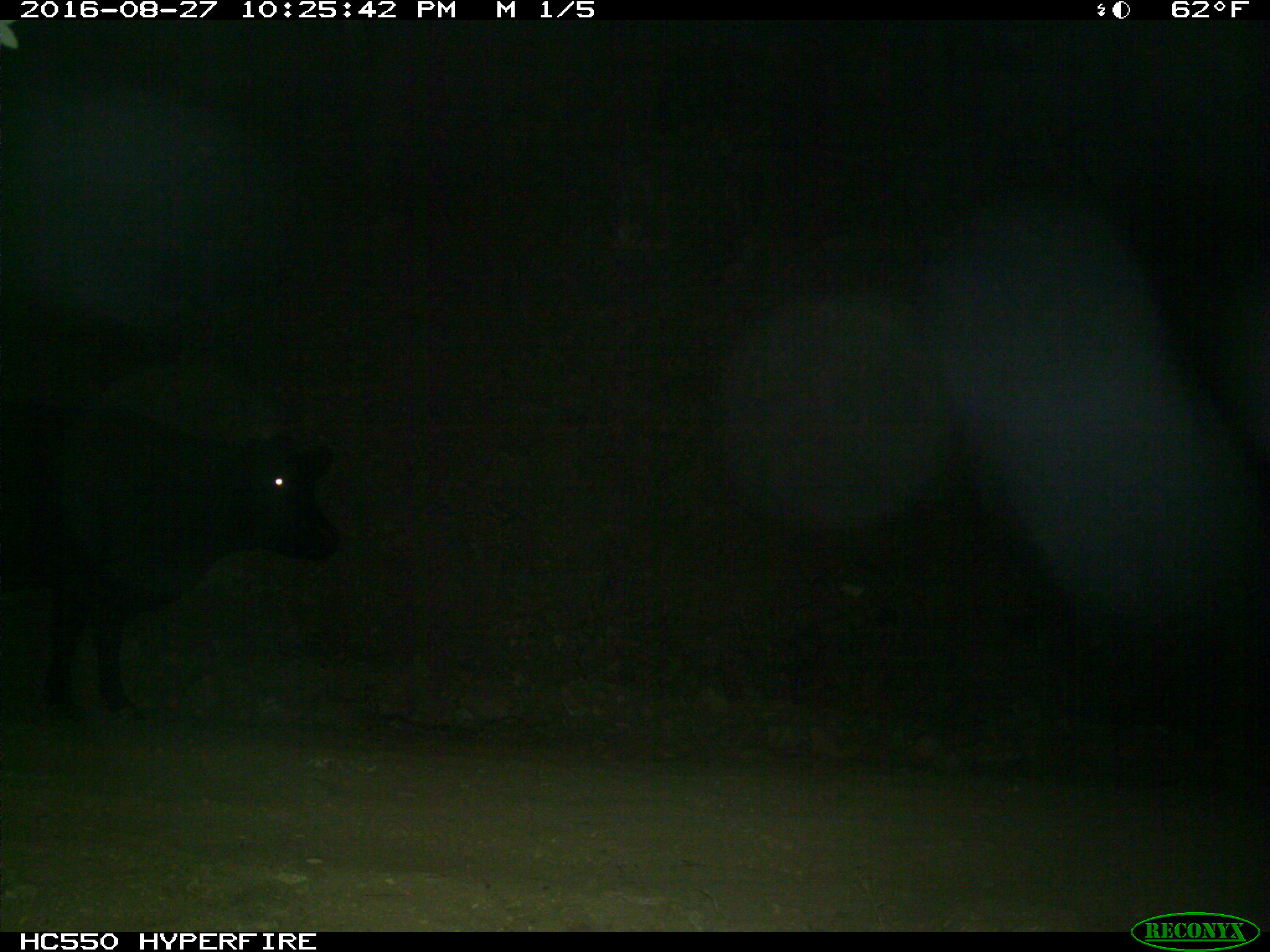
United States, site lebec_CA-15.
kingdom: Animalia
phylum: Chordata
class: Mammalia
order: Artiodactyla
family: Bovidae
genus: Bos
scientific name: Bos taurus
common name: domestic cow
Bos taurus (domestic cow).